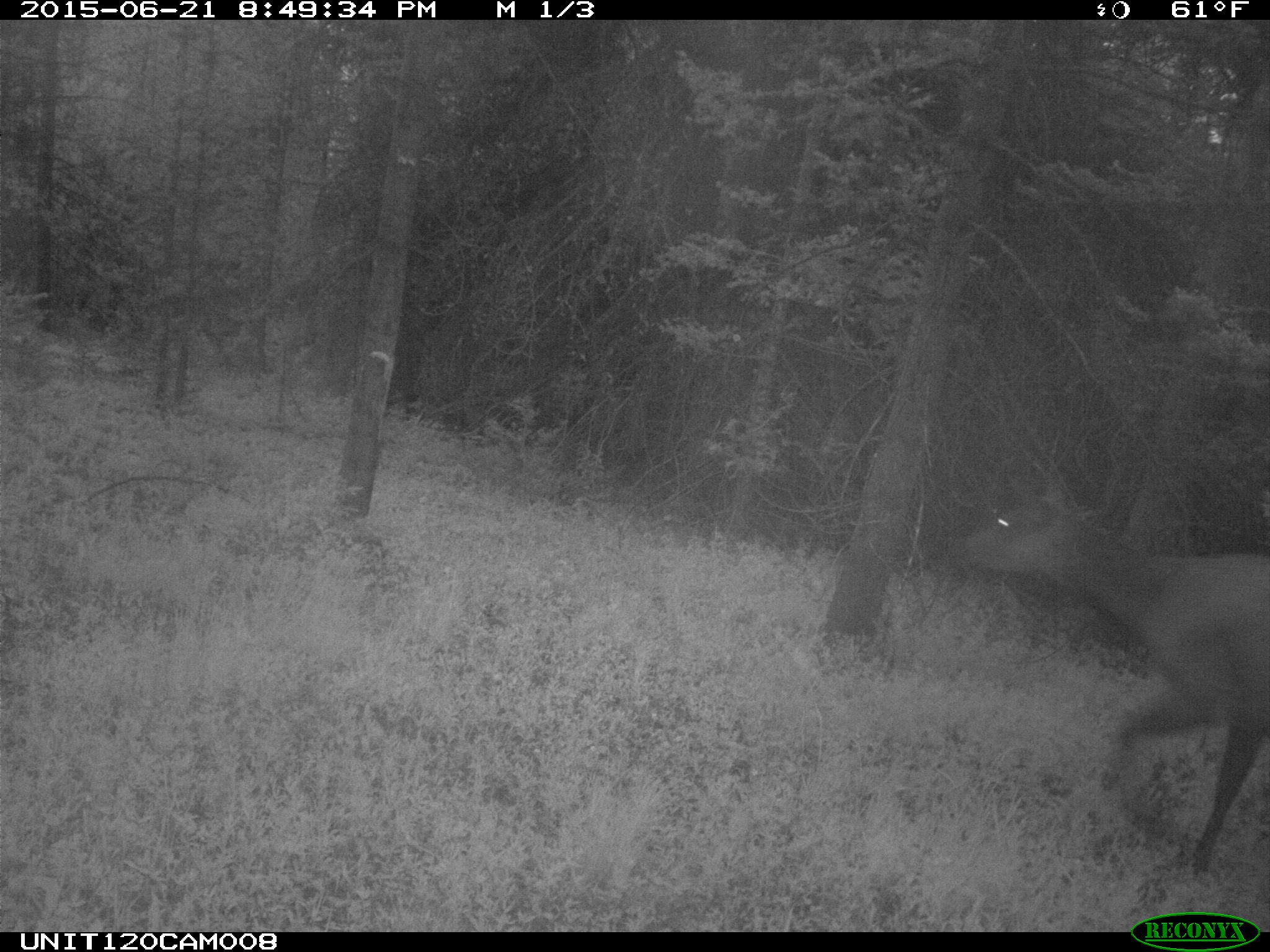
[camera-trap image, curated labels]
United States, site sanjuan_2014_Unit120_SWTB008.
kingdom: Animalia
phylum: Chordata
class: Mammalia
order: Artiodactyla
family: Cervidae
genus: Cervus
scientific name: Cervus elaphus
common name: red deer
Cervus elaphus (red deer).